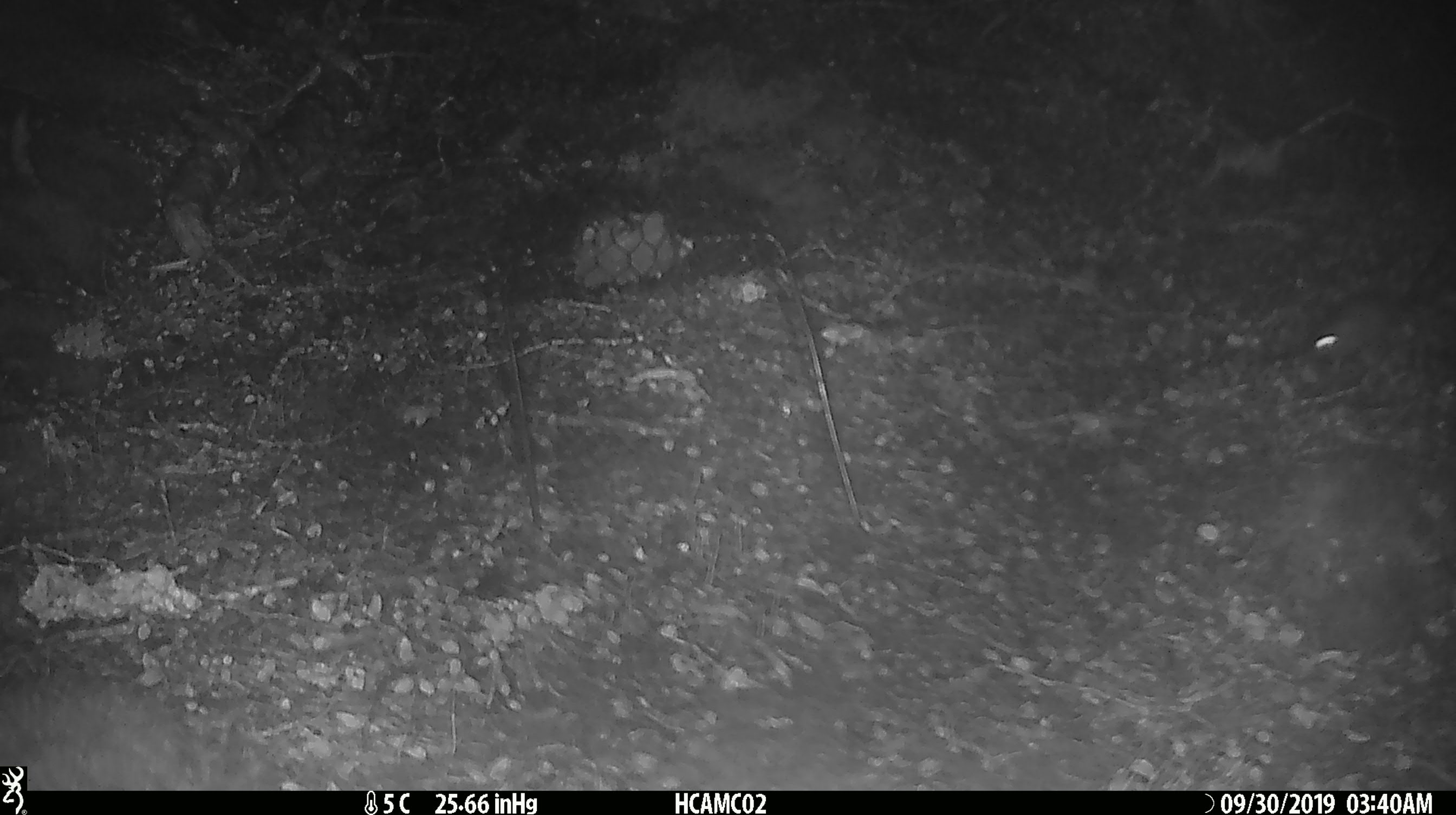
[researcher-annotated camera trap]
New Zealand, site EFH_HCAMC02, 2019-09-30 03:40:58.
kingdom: Animalia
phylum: Chordata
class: Mammalia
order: Rodentia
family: Muridae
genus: Mus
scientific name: Mus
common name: mouse